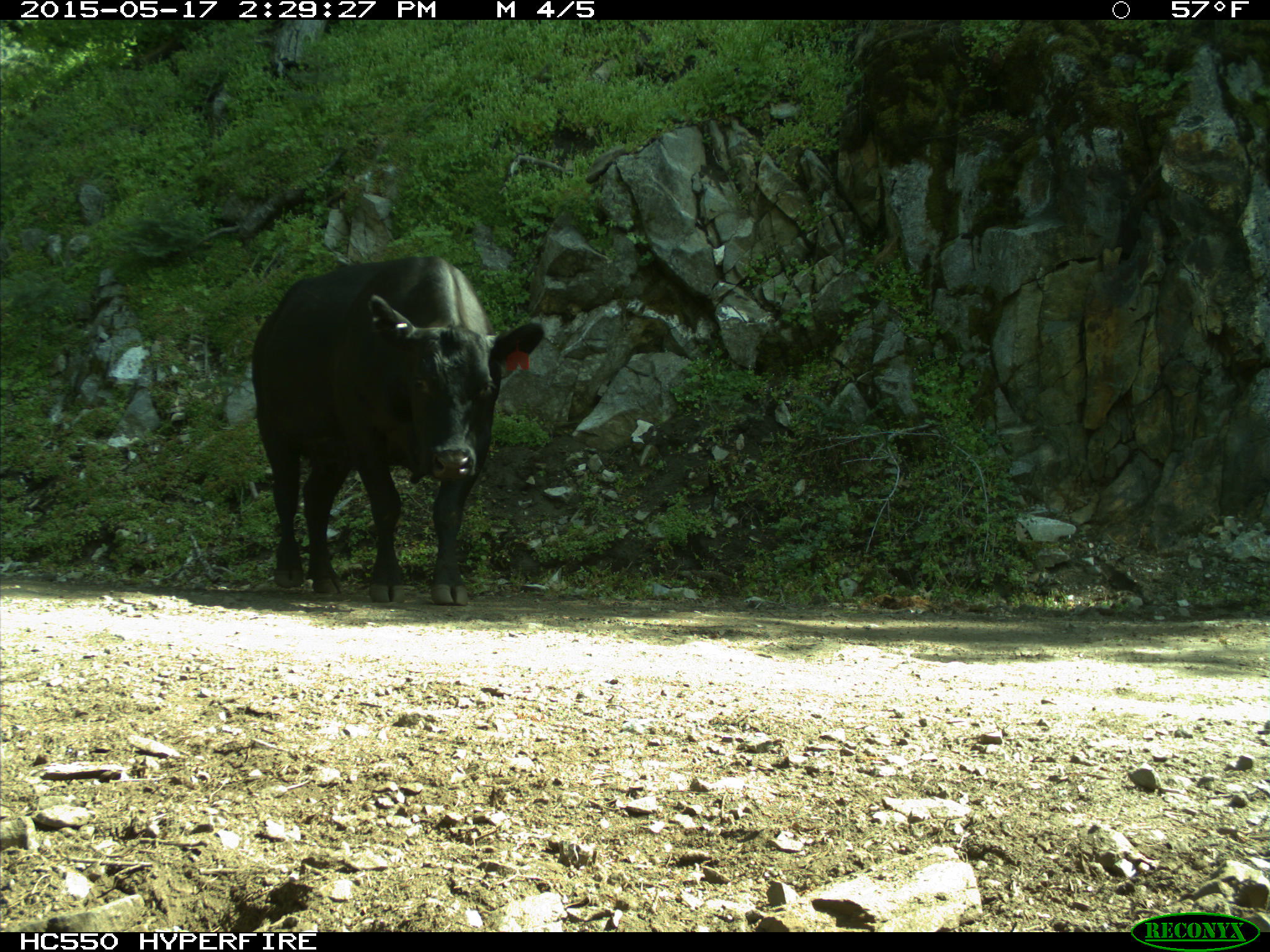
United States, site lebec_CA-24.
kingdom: Animalia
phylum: Chordata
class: Mammalia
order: Artiodactyla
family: Bovidae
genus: Bos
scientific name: Bos taurus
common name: domestic cow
Bos taurus (domestic cow).